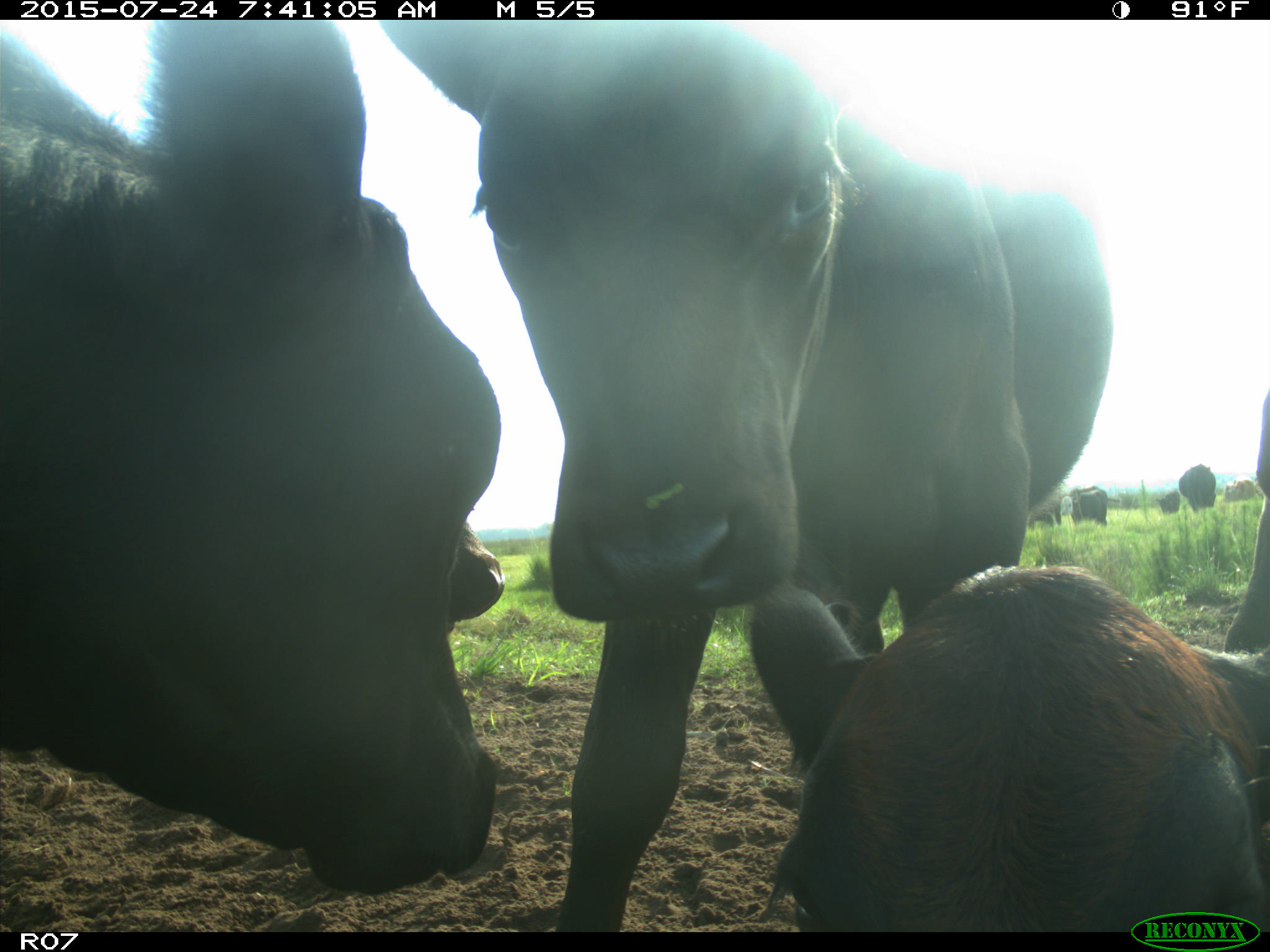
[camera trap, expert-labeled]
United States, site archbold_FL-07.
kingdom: Animalia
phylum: Chordata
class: Mammalia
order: Artiodactyla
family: Bovidae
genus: Bos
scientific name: Bos taurus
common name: domestic cow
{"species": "Bos taurus (domestic cow)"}